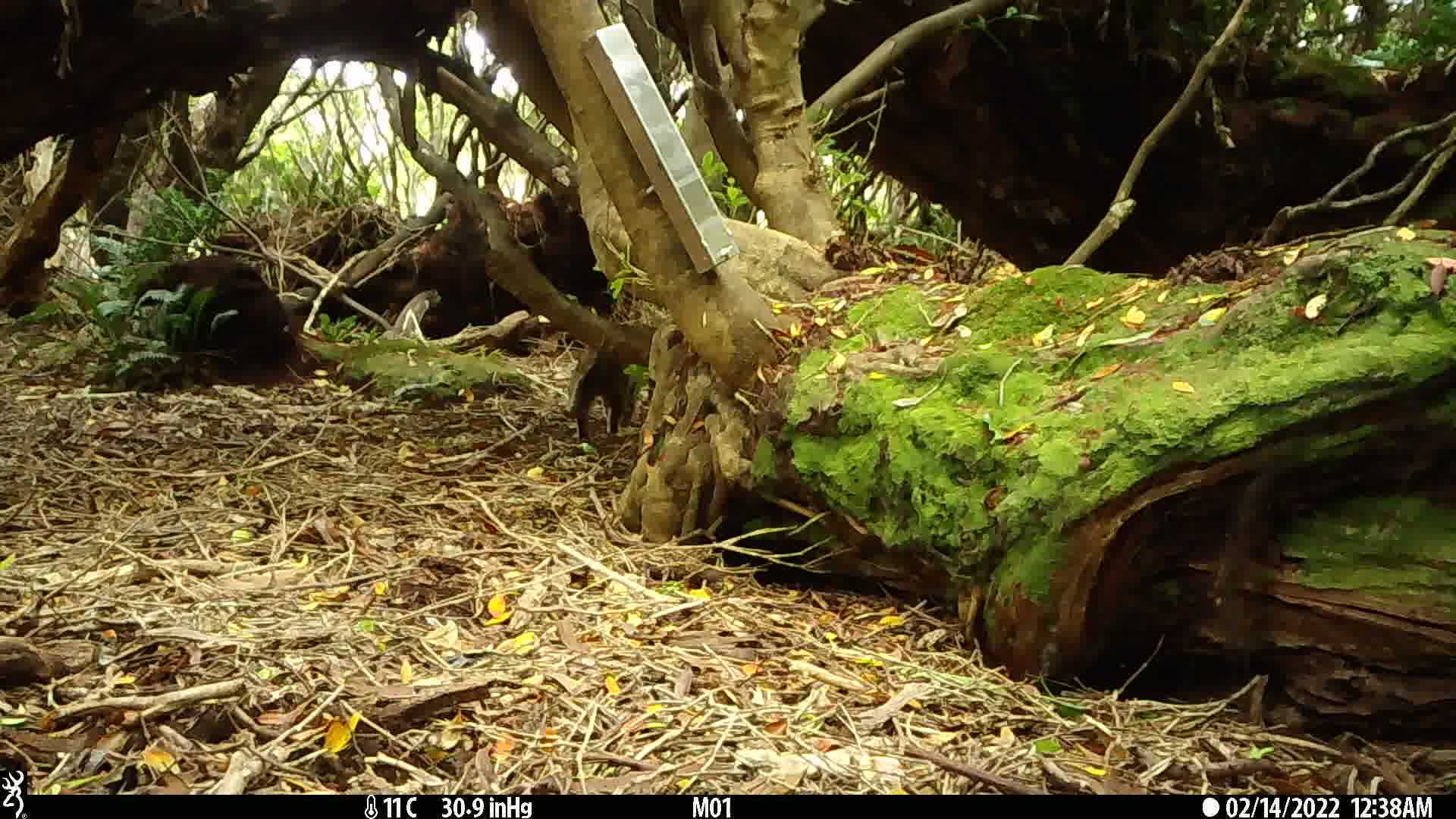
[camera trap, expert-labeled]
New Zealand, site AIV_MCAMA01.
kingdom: Animalia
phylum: Chordata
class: Mammalia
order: Carnivora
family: Felidae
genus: Felis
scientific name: Felis catus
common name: domestic cat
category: cat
Cat (domestic cat) (Felis catus).